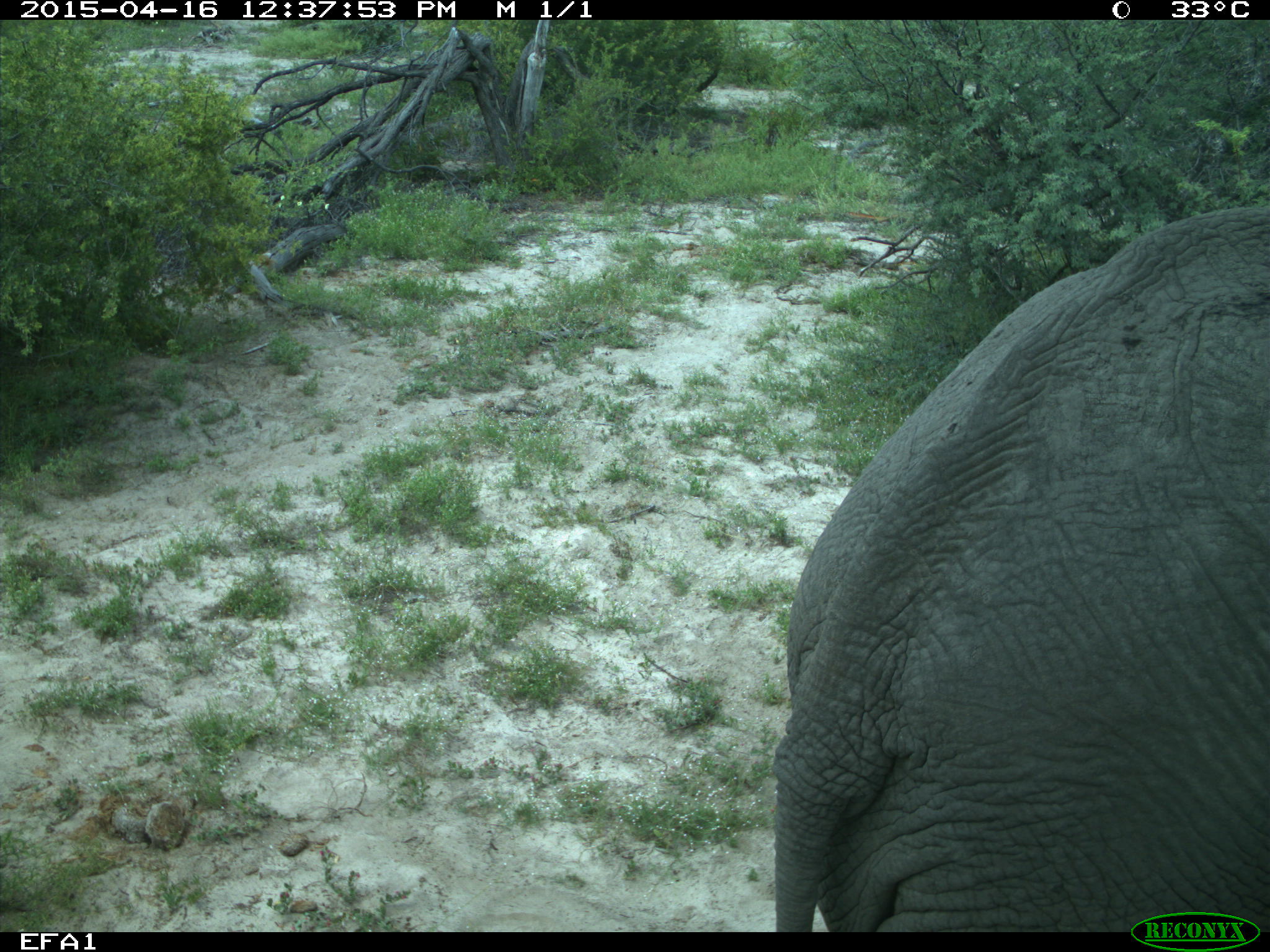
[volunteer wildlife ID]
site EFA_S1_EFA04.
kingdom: Animalia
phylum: Chordata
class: Mammalia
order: Proboscidea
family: Elephantidae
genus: Loxodonta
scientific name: Loxodonta africana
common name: african bush elephant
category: elephant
Elephant (african bush elephant) (Loxodonta africana), count 1. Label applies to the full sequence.